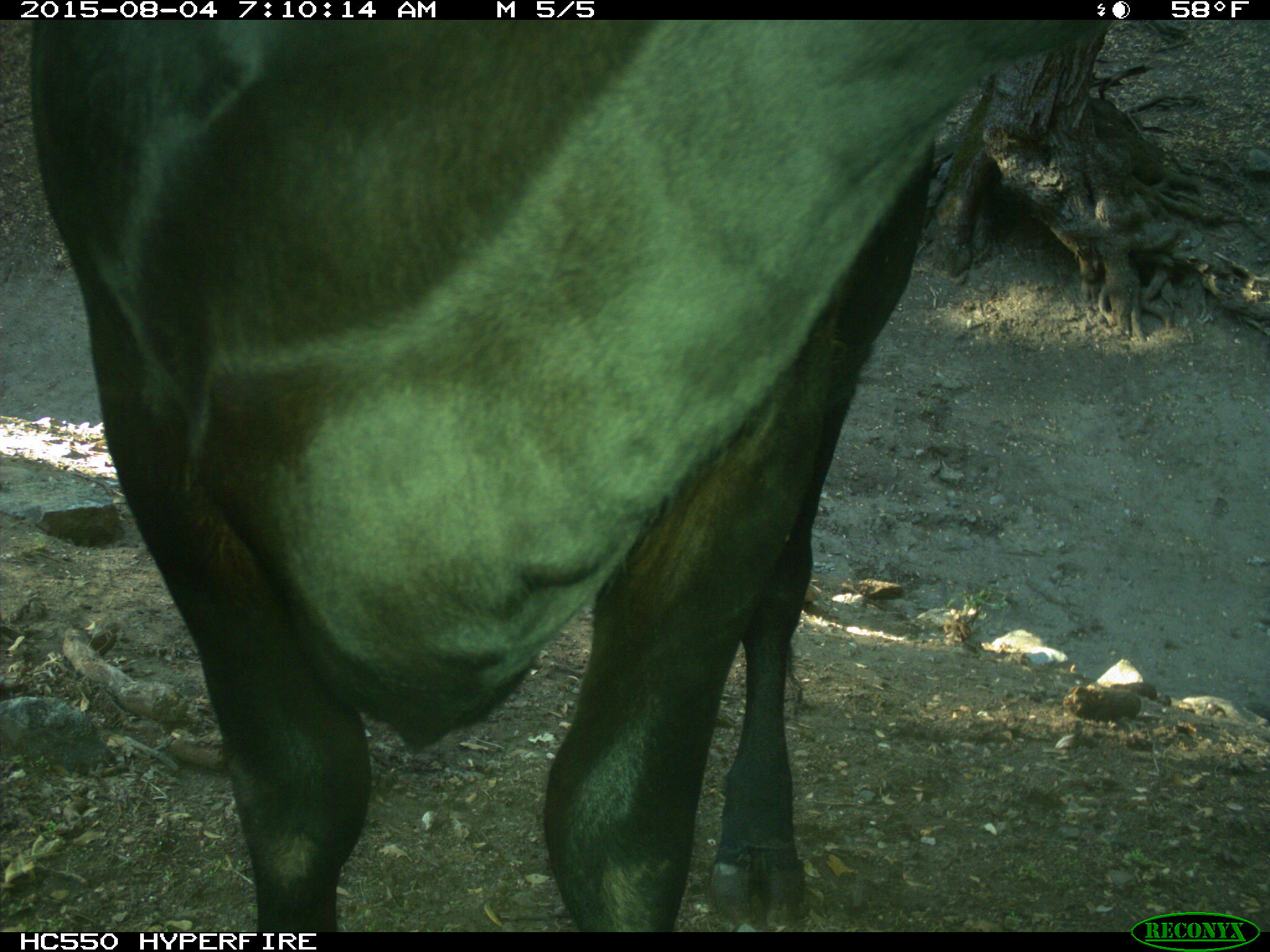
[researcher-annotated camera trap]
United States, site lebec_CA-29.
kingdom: Animalia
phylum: Chordata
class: Mammalia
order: Artiodactyla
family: Bovidae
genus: Bos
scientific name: Bos taurus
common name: domestic cow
Bos taurus (domestic cow).